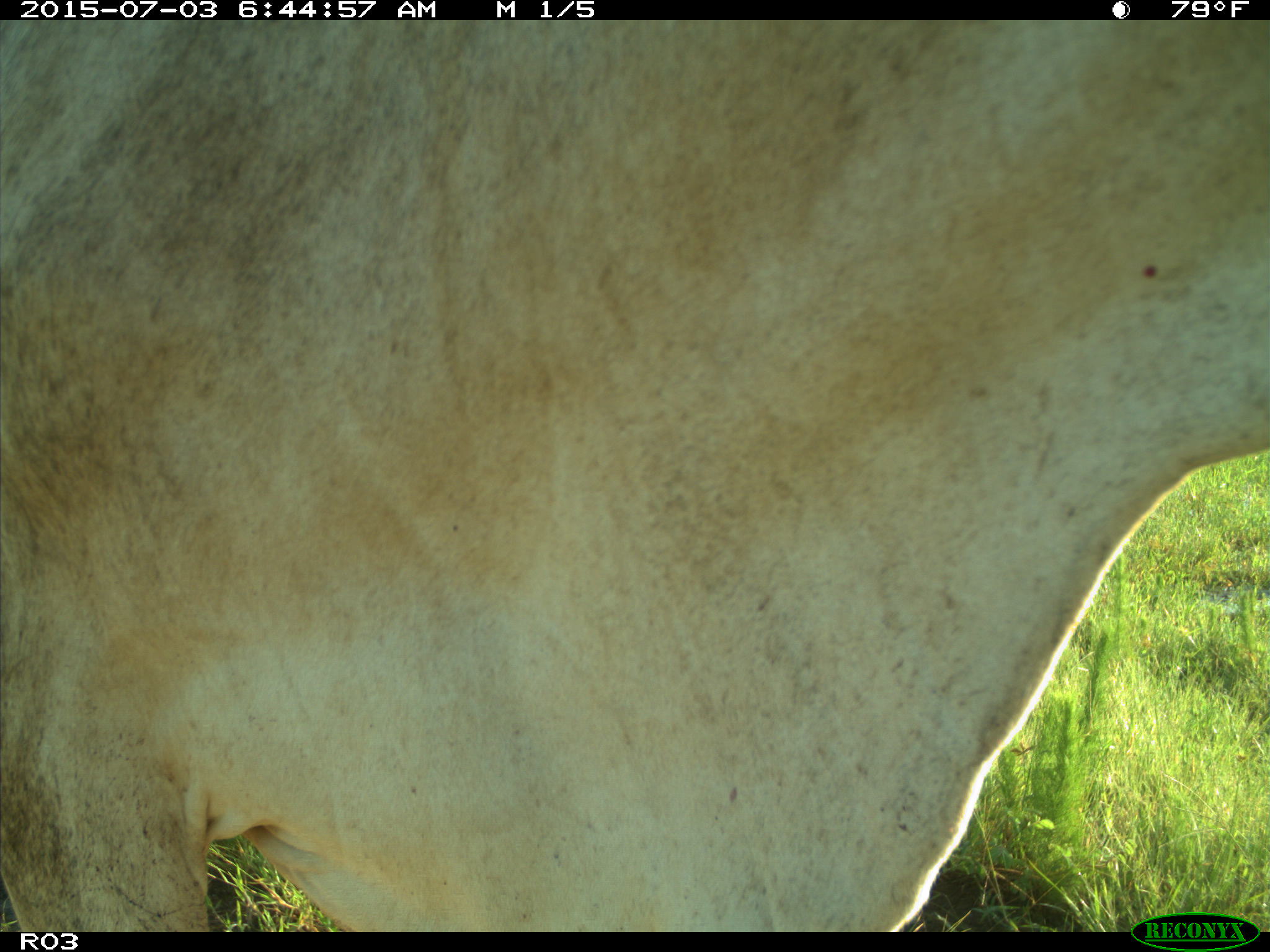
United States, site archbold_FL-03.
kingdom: Animalia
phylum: Chordata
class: Mammalia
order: Artiodactyla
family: Bovidae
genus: Bos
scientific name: Bos taurus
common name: domestic cow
Bos taurus (domestic cow).